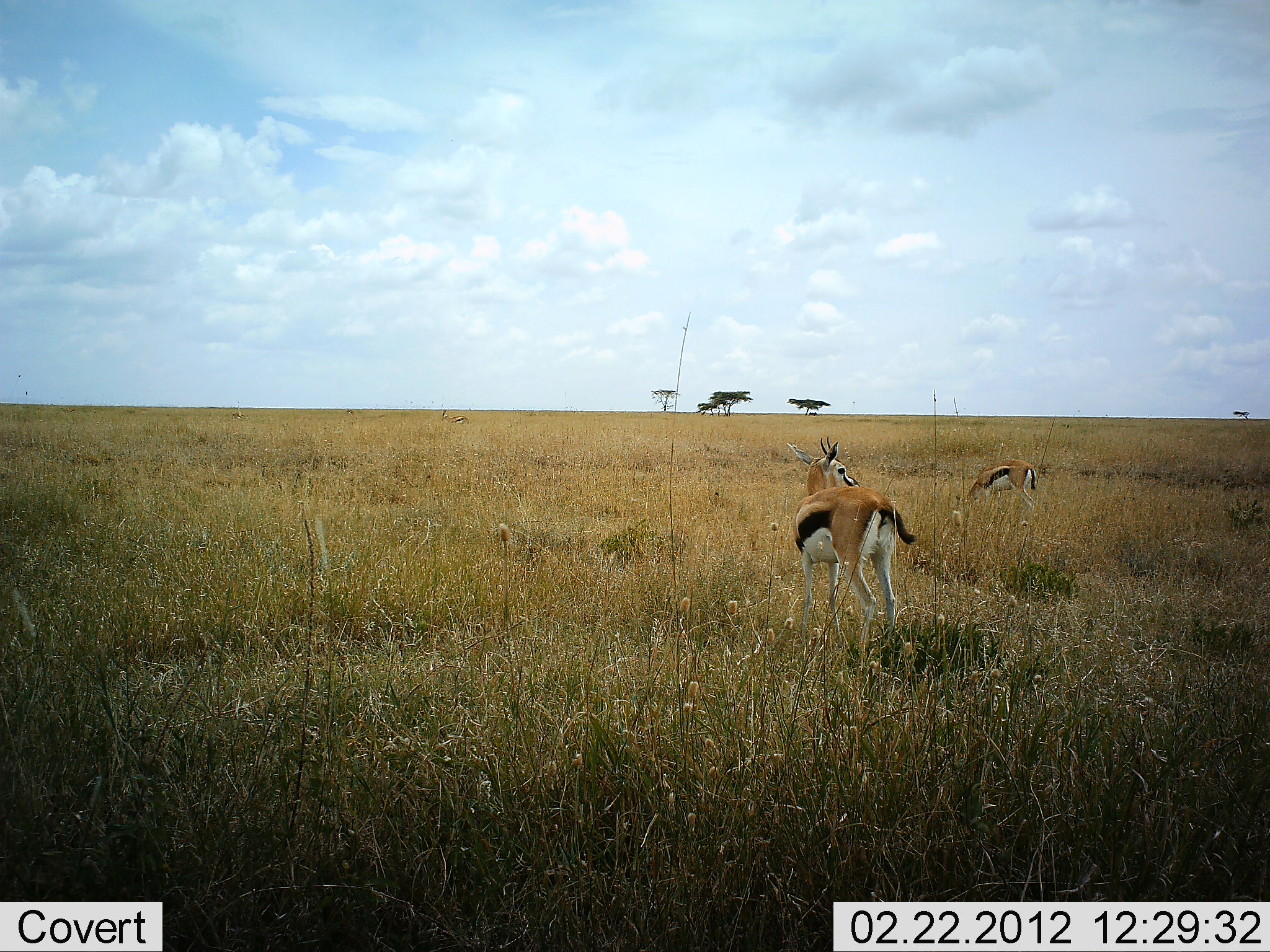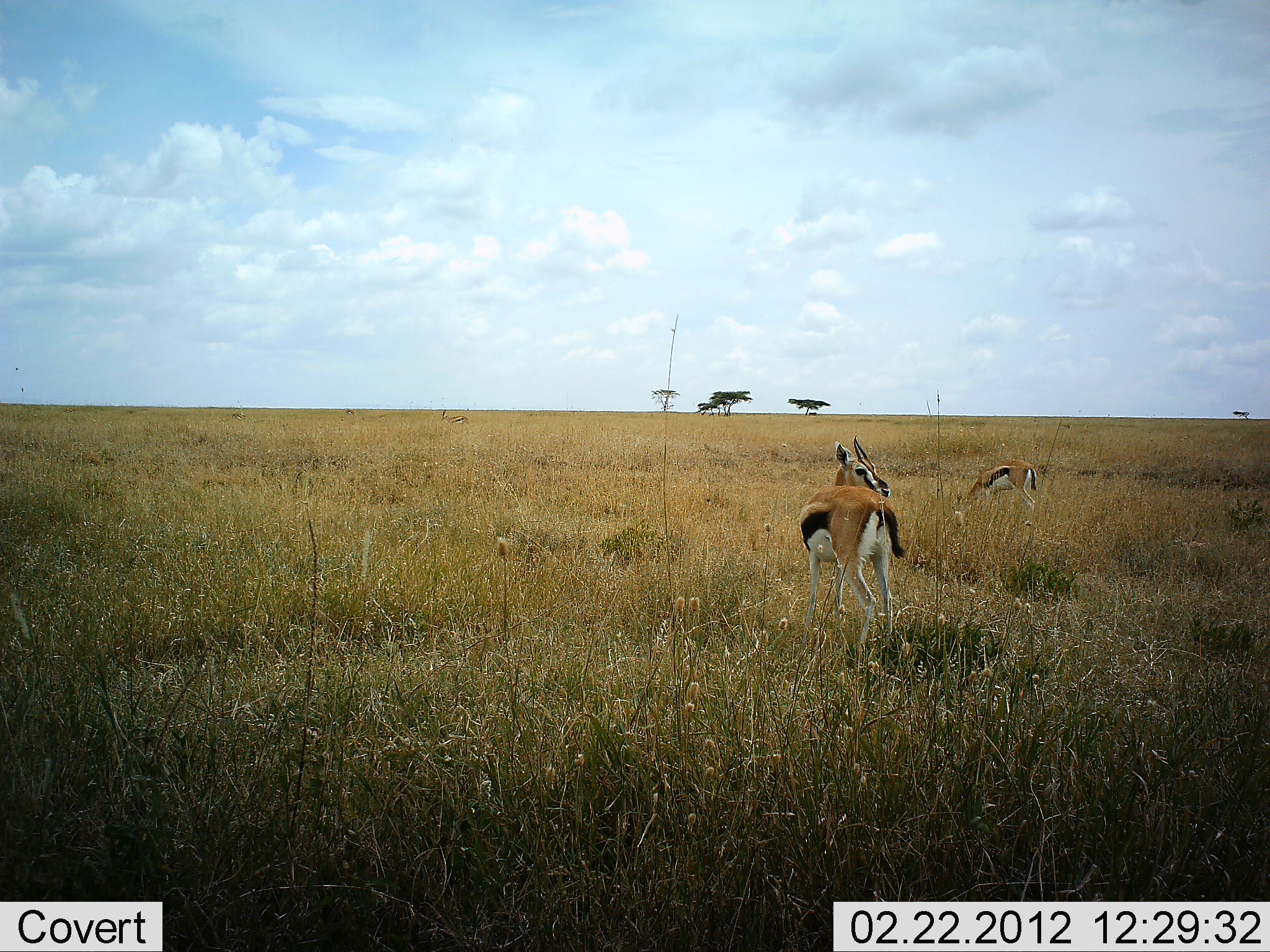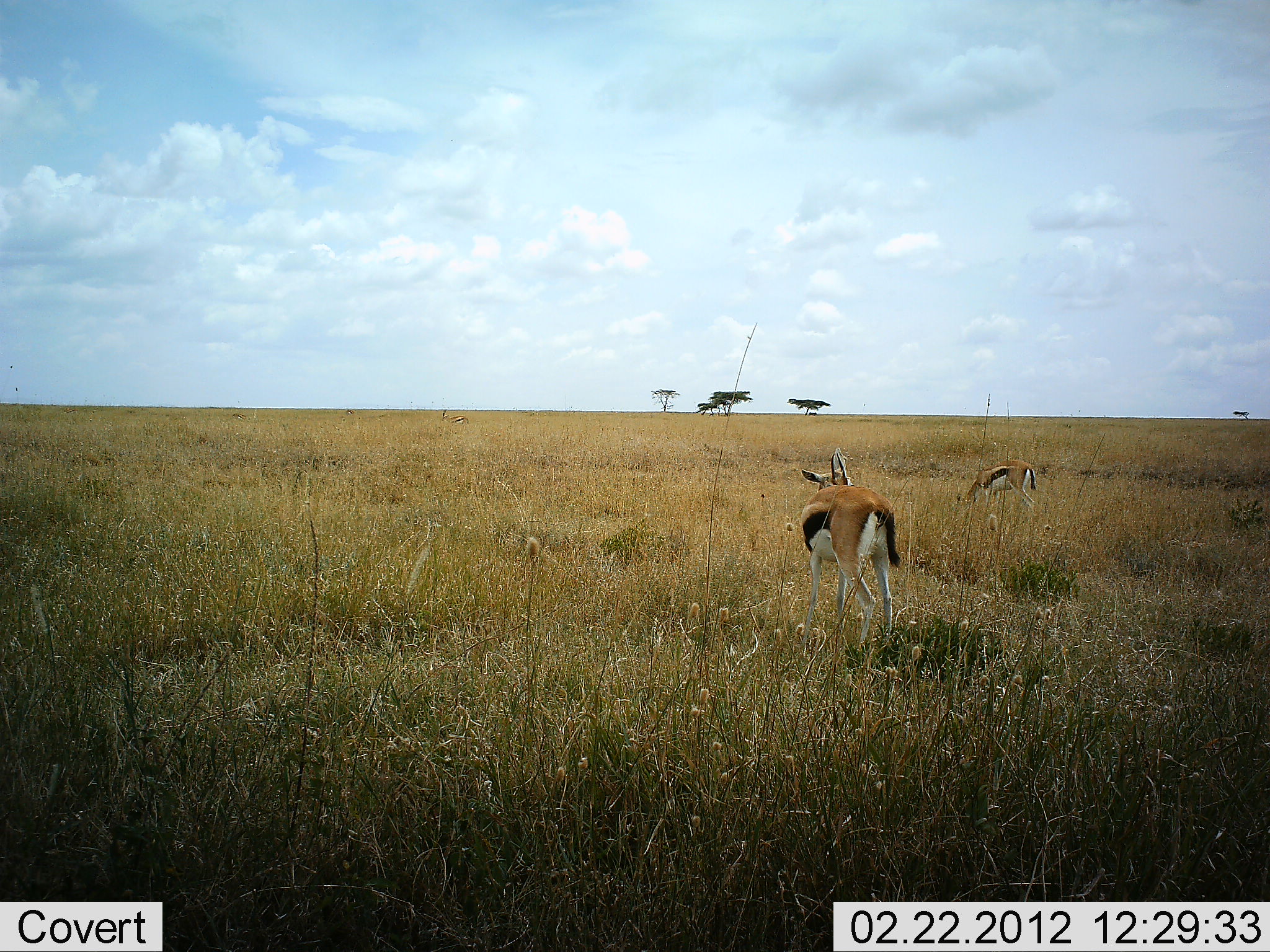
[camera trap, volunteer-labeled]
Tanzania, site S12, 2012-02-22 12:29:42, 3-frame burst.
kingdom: Animalia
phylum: Chordata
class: Mammalia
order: Artiodactyla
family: Bovidae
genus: Eudorcas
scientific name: Eudorcas thomsonii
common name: thomson's gazelle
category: gazellethomsons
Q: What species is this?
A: Gazellethomsons (thomson's gazelle) (Eudorcas thomsonii).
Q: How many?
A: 2.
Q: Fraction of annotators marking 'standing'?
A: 79%.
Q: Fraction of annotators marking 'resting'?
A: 0%.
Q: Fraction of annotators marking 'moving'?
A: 0%.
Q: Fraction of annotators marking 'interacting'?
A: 0%.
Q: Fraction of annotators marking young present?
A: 0%.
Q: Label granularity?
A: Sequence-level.